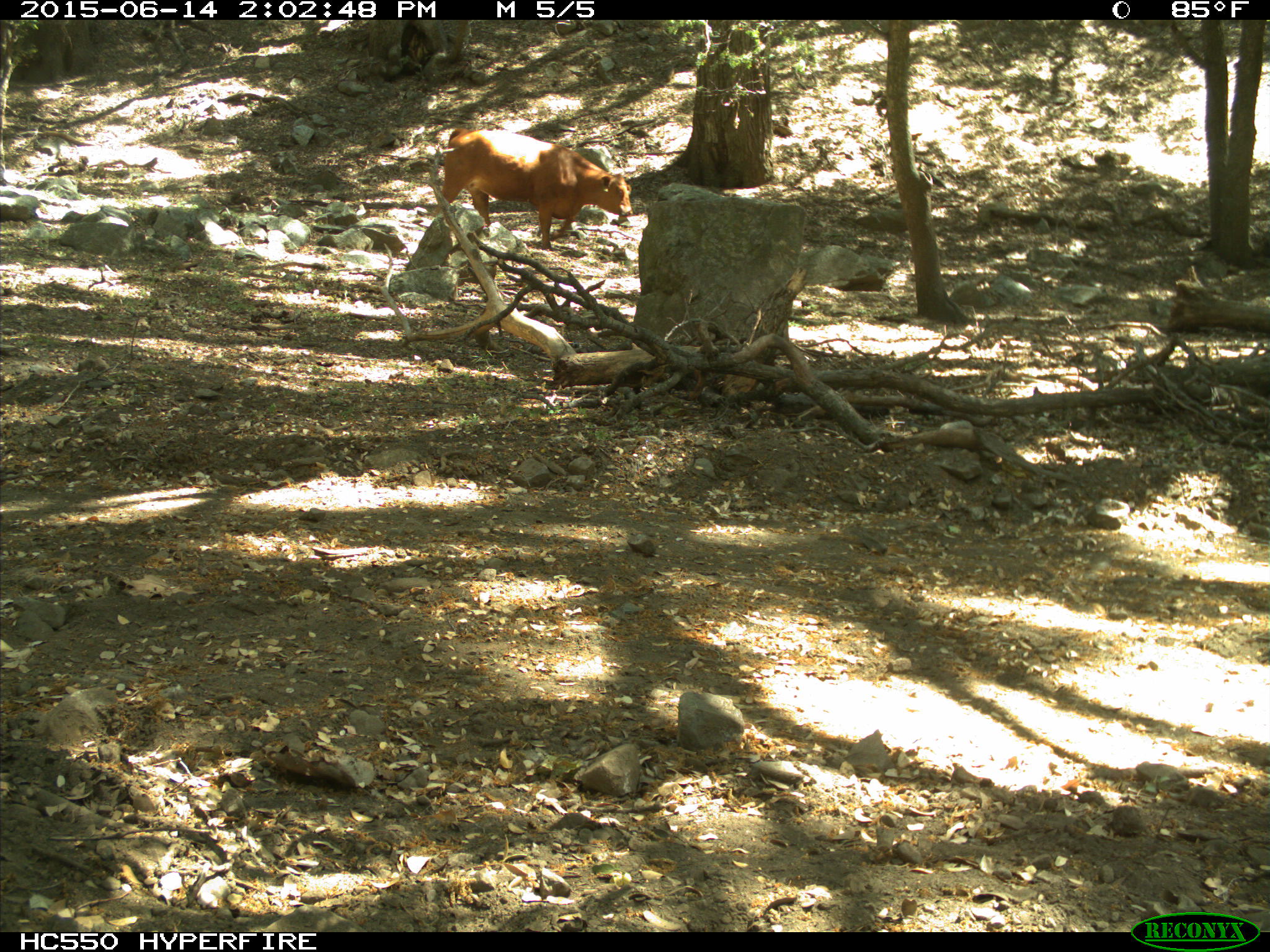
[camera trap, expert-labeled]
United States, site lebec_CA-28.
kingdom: Animalia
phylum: Chordata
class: Mammalia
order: Artiodactyla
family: Bovidae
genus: Bos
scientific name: Bos taurus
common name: domestic cow